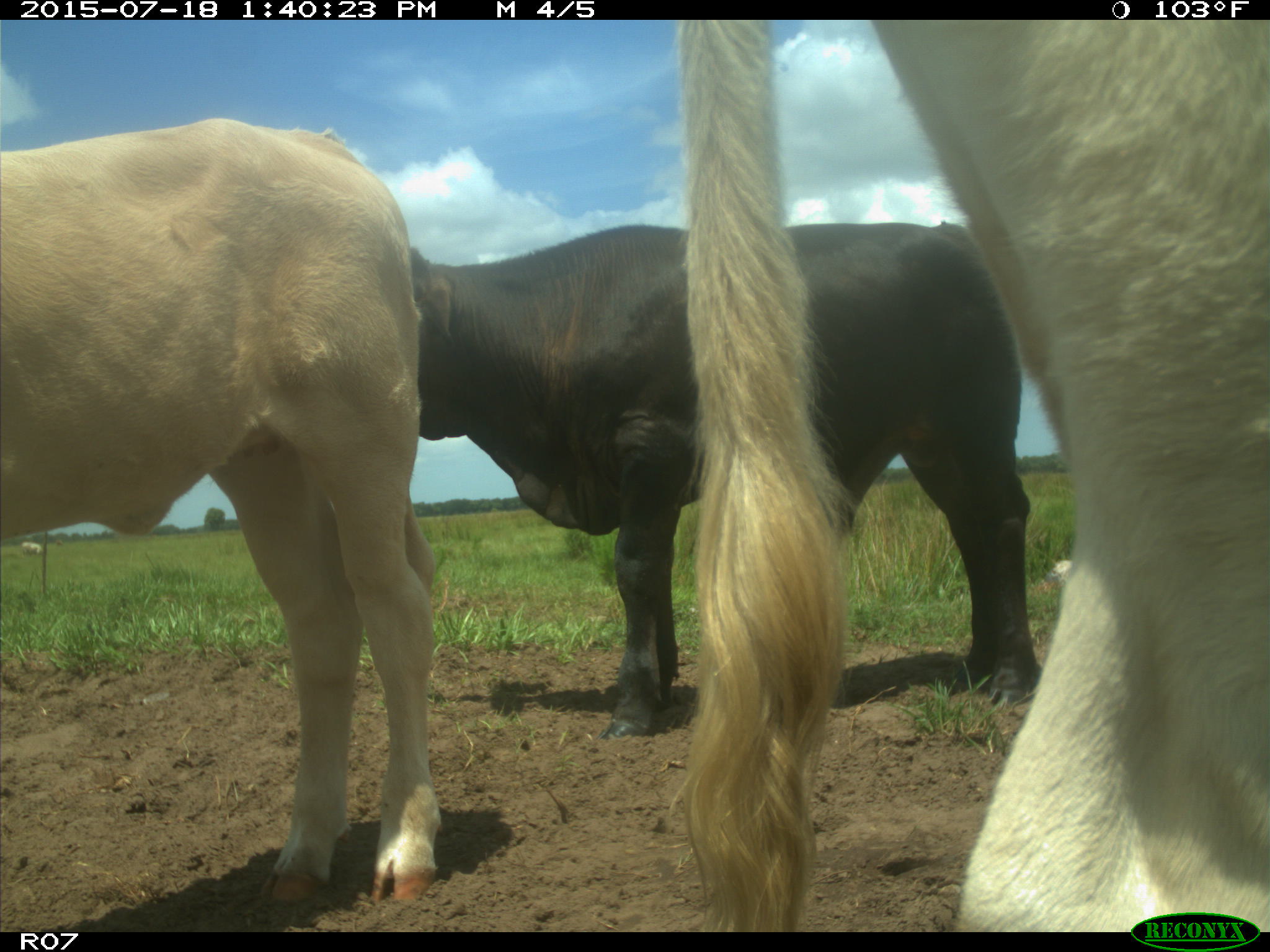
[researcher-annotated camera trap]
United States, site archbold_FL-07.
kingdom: Animalia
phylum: Chordata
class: Mammalia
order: Artiodactyla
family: Bovidae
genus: Bos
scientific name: Bos taurus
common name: domestic cow